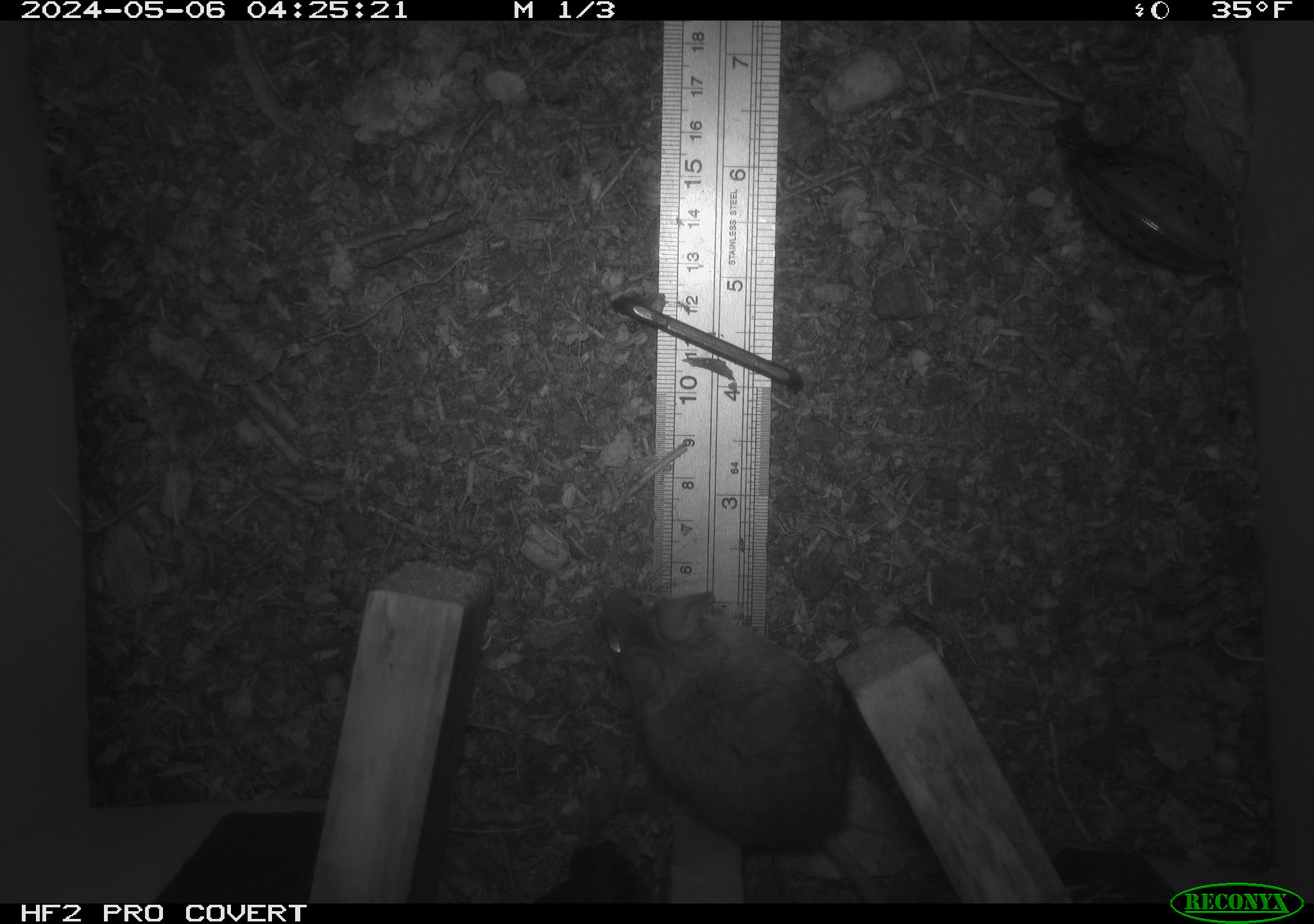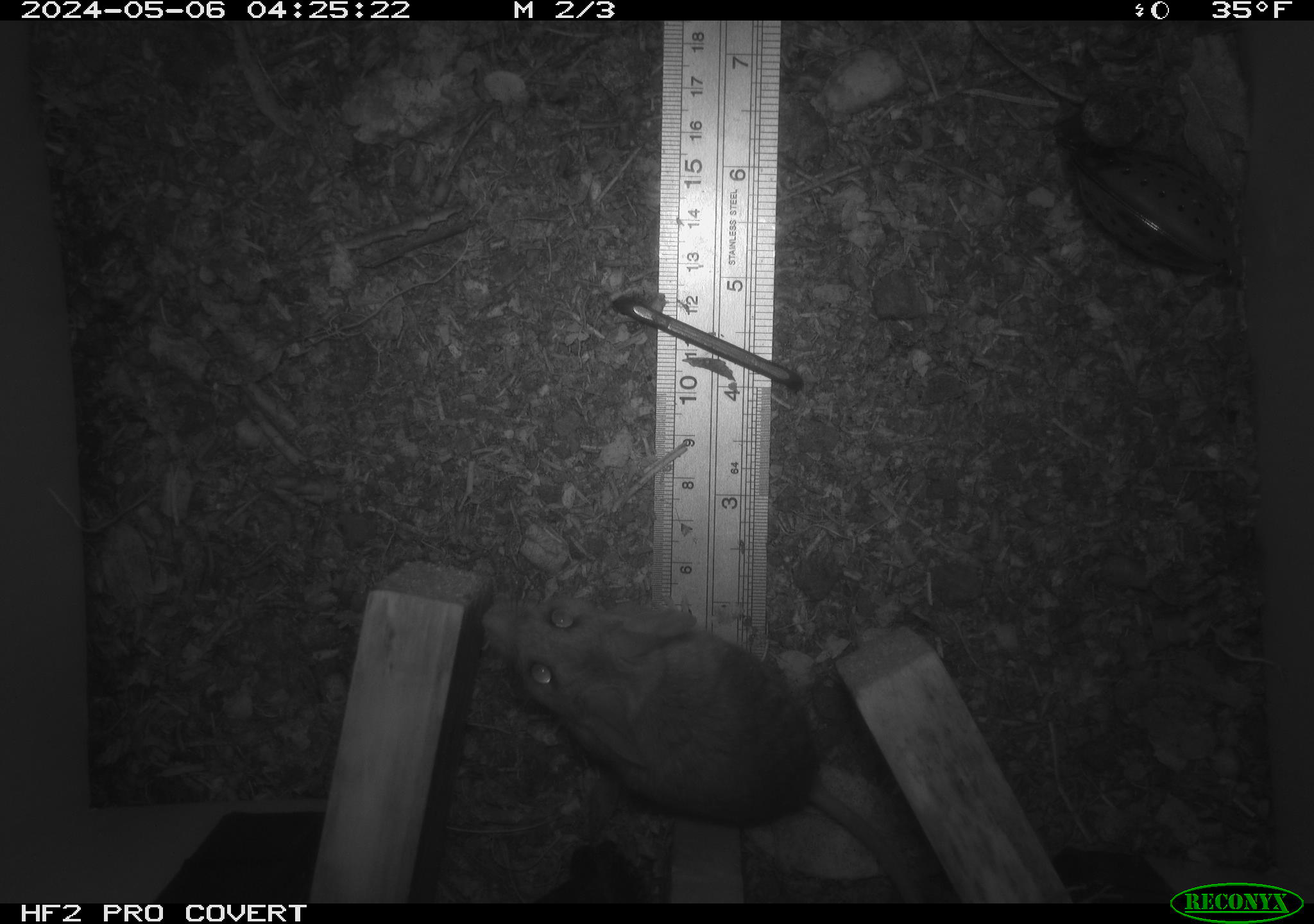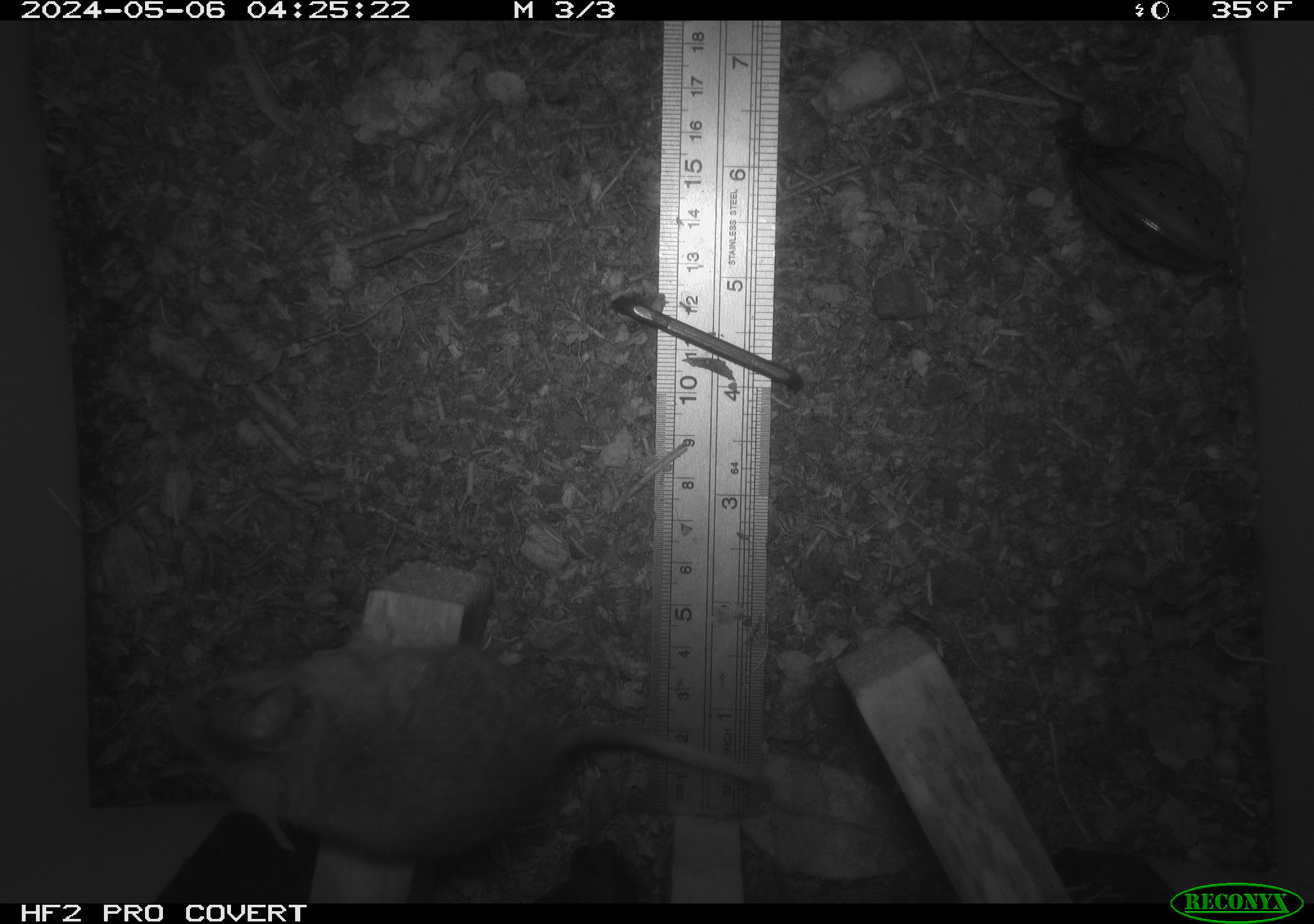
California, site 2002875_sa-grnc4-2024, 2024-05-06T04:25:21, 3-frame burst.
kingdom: Animalia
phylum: Chordata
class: Mammalia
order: Rodentia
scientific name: Rodentia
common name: rodent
Rodent (Rodentia).